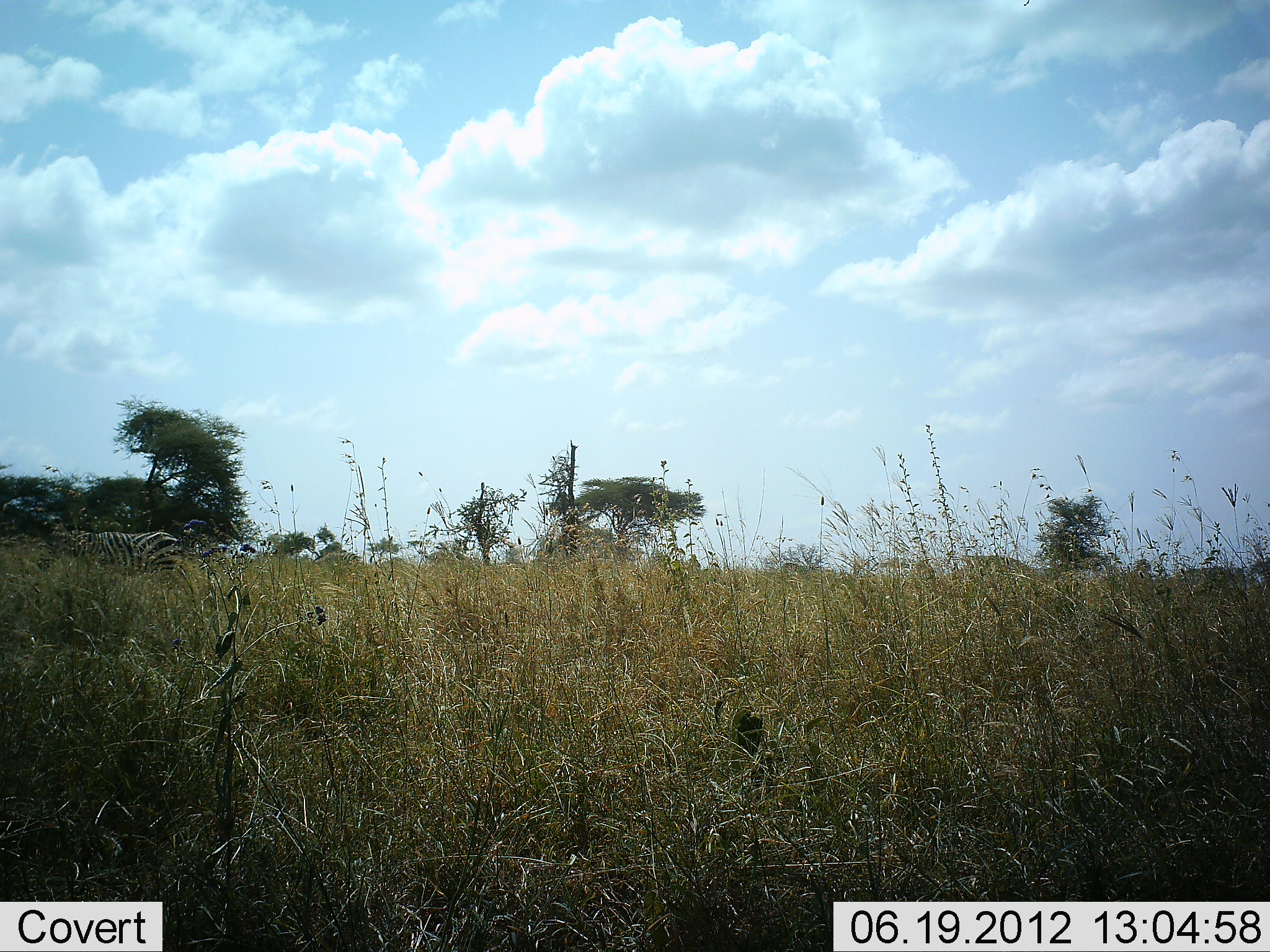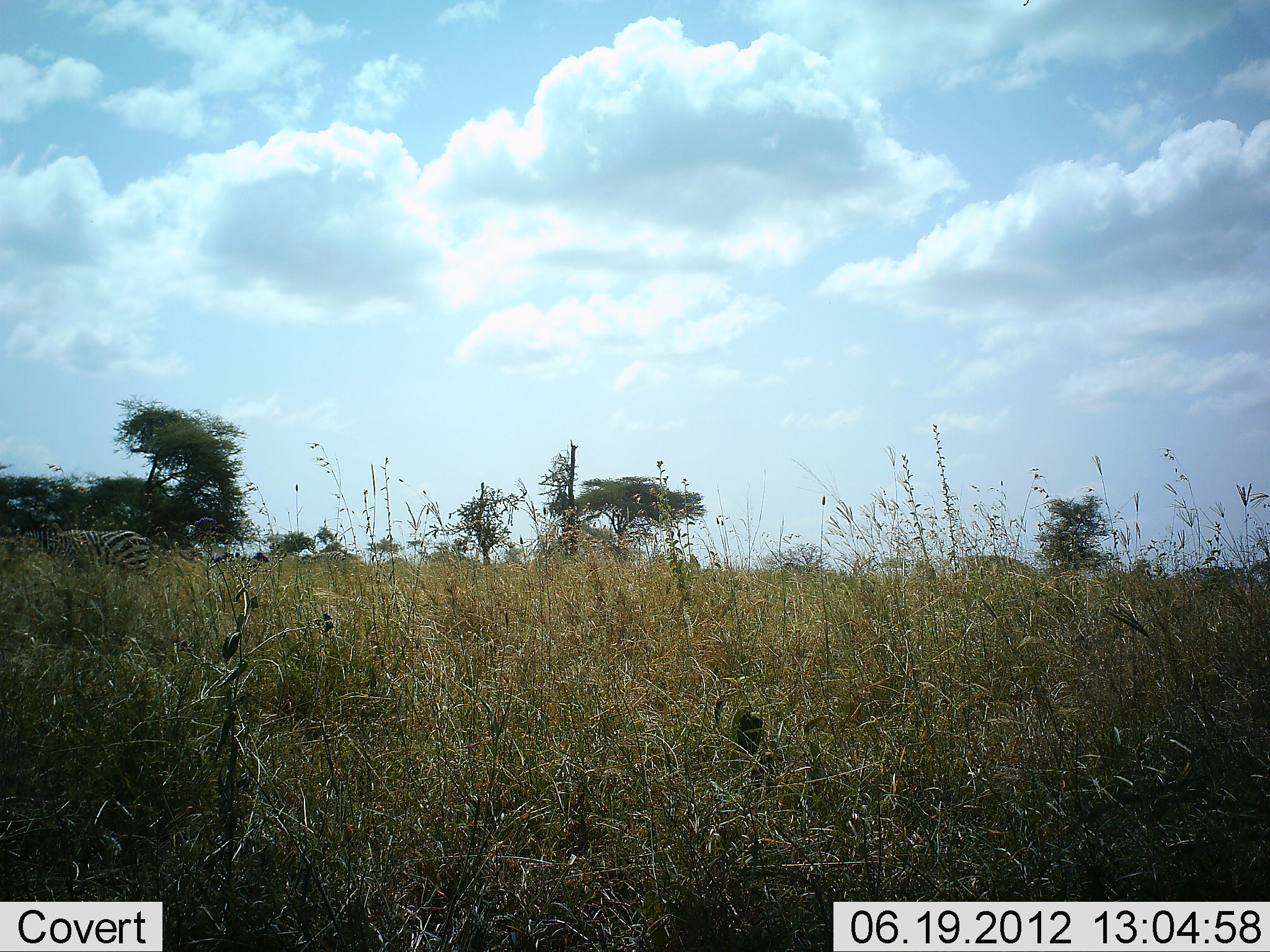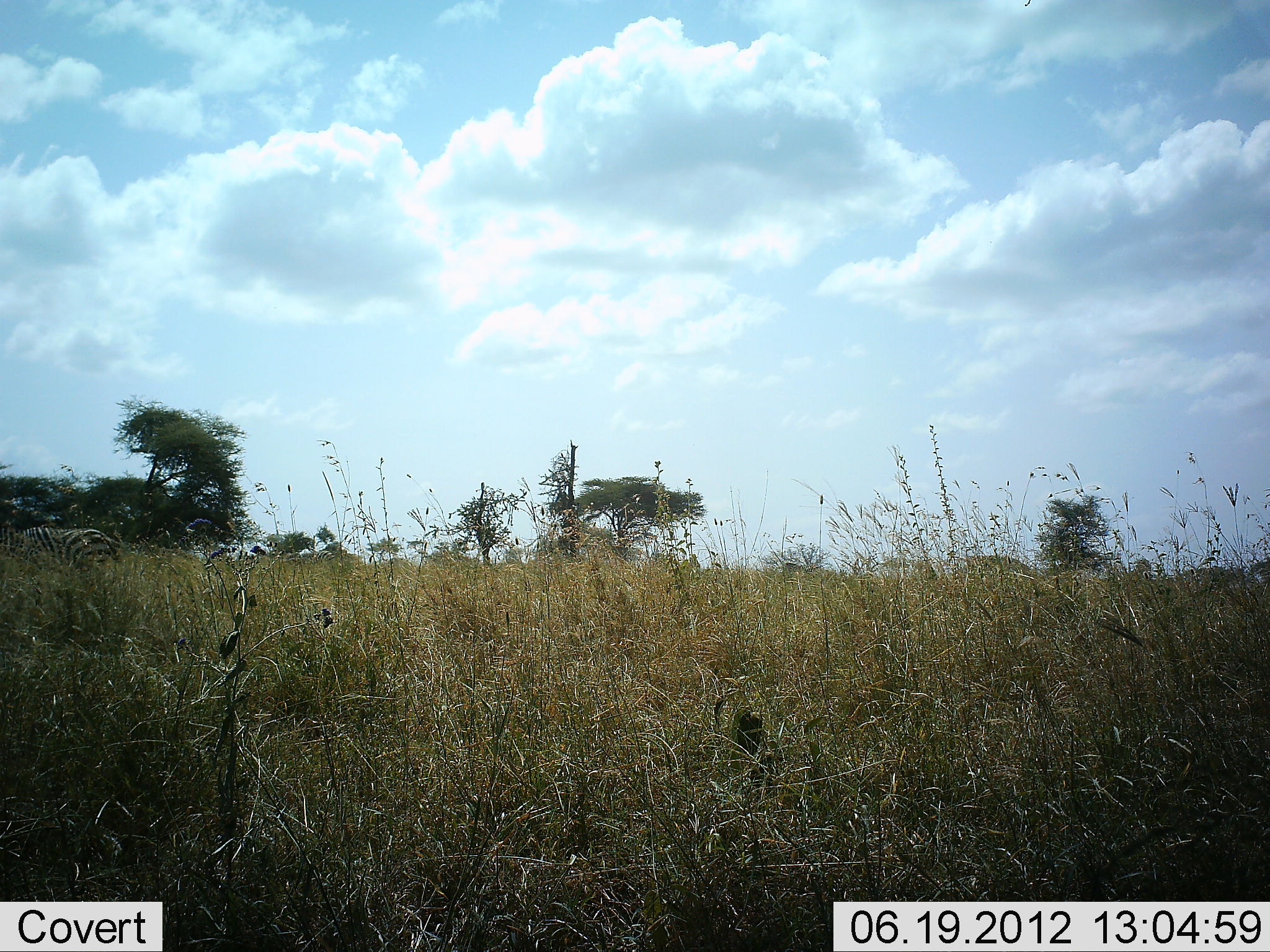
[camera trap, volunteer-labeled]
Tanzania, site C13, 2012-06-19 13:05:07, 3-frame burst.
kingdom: Animalia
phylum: Chordata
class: Mammalia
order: Perissodactyla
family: Equidae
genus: Equus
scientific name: Equus quagga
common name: plains zebra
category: zebra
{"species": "zebra (plains zebra) (Equus quagga)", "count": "1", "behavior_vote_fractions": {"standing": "0%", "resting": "0%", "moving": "100%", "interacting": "0%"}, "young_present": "0%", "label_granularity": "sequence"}